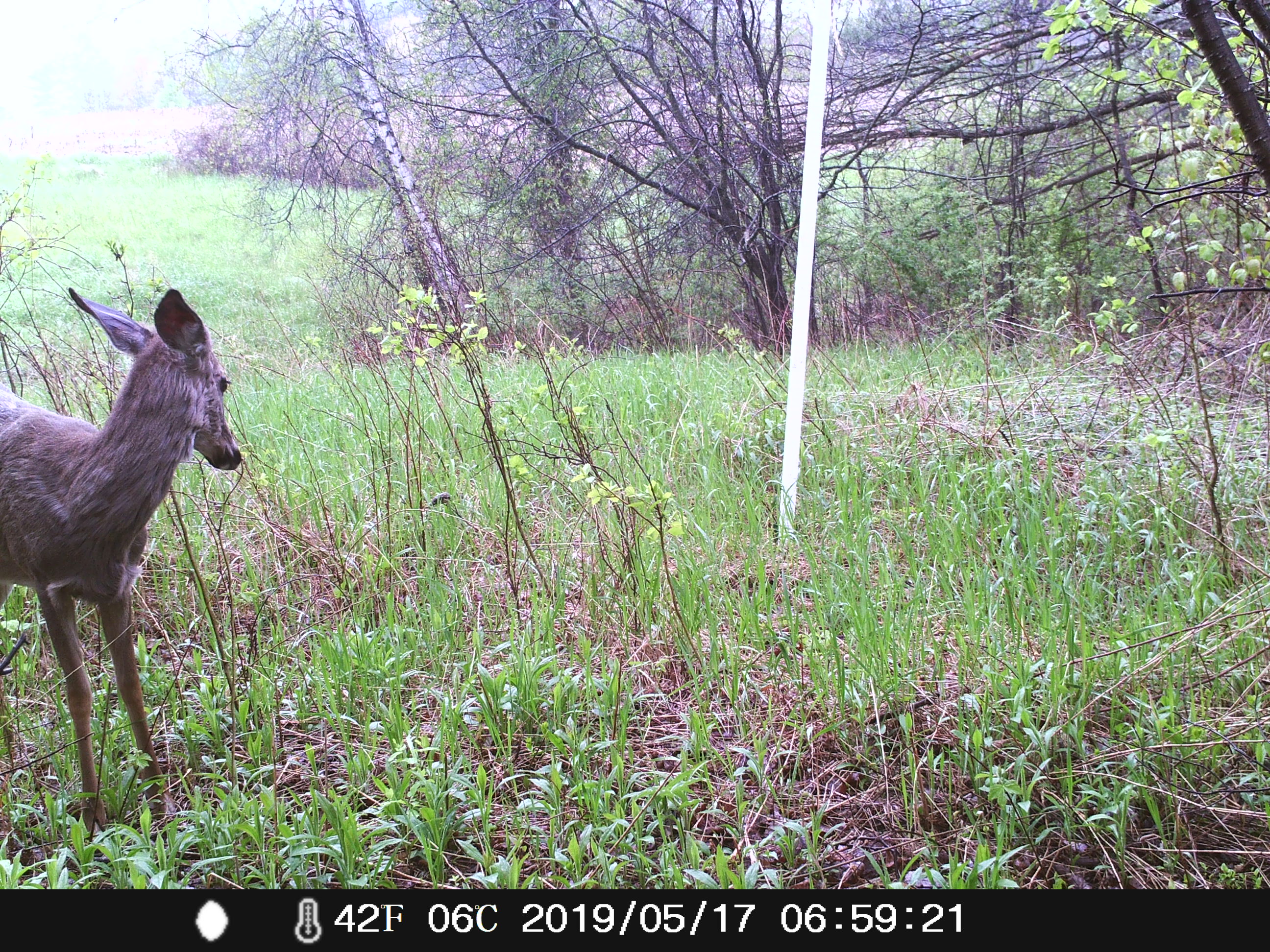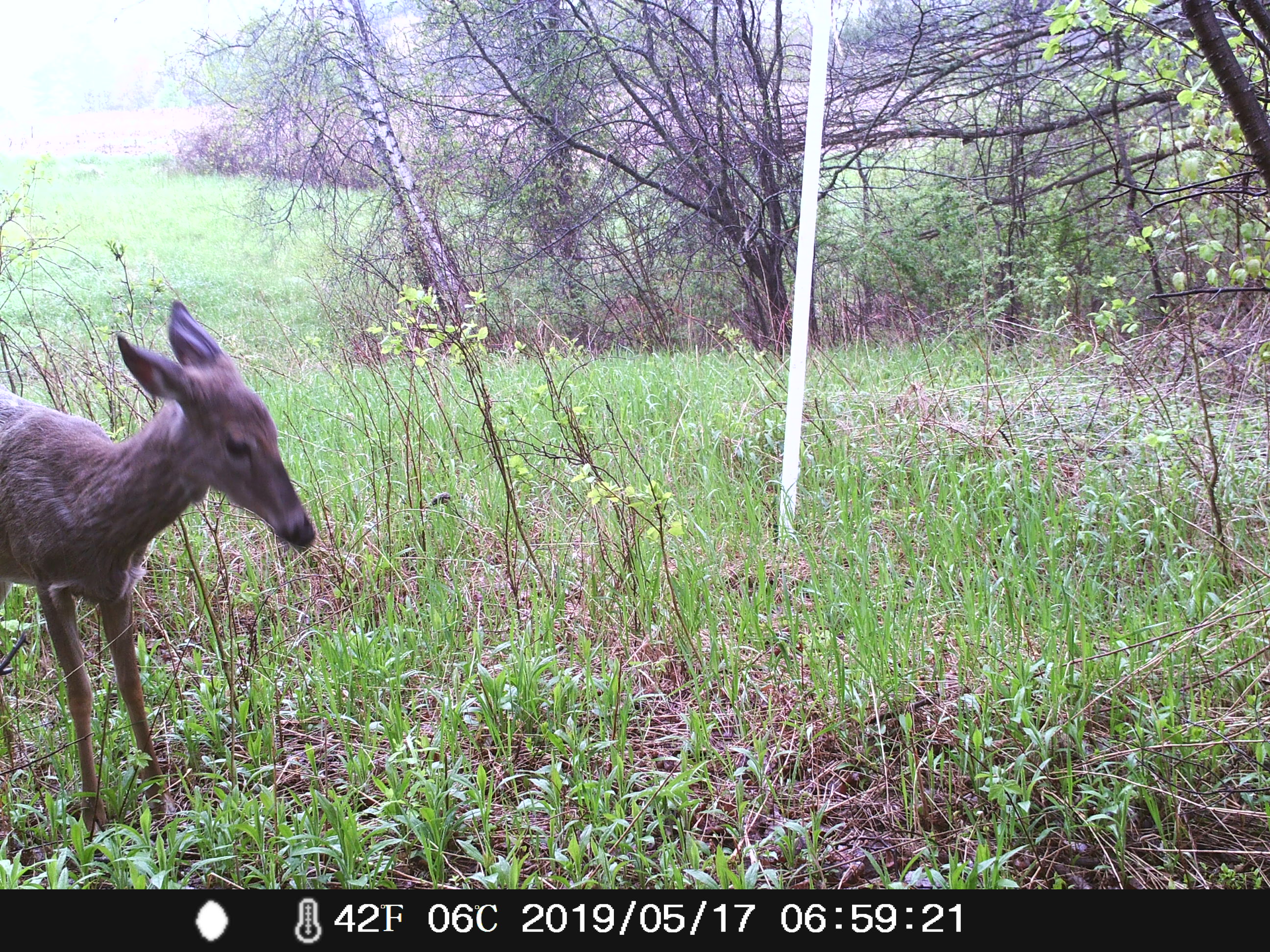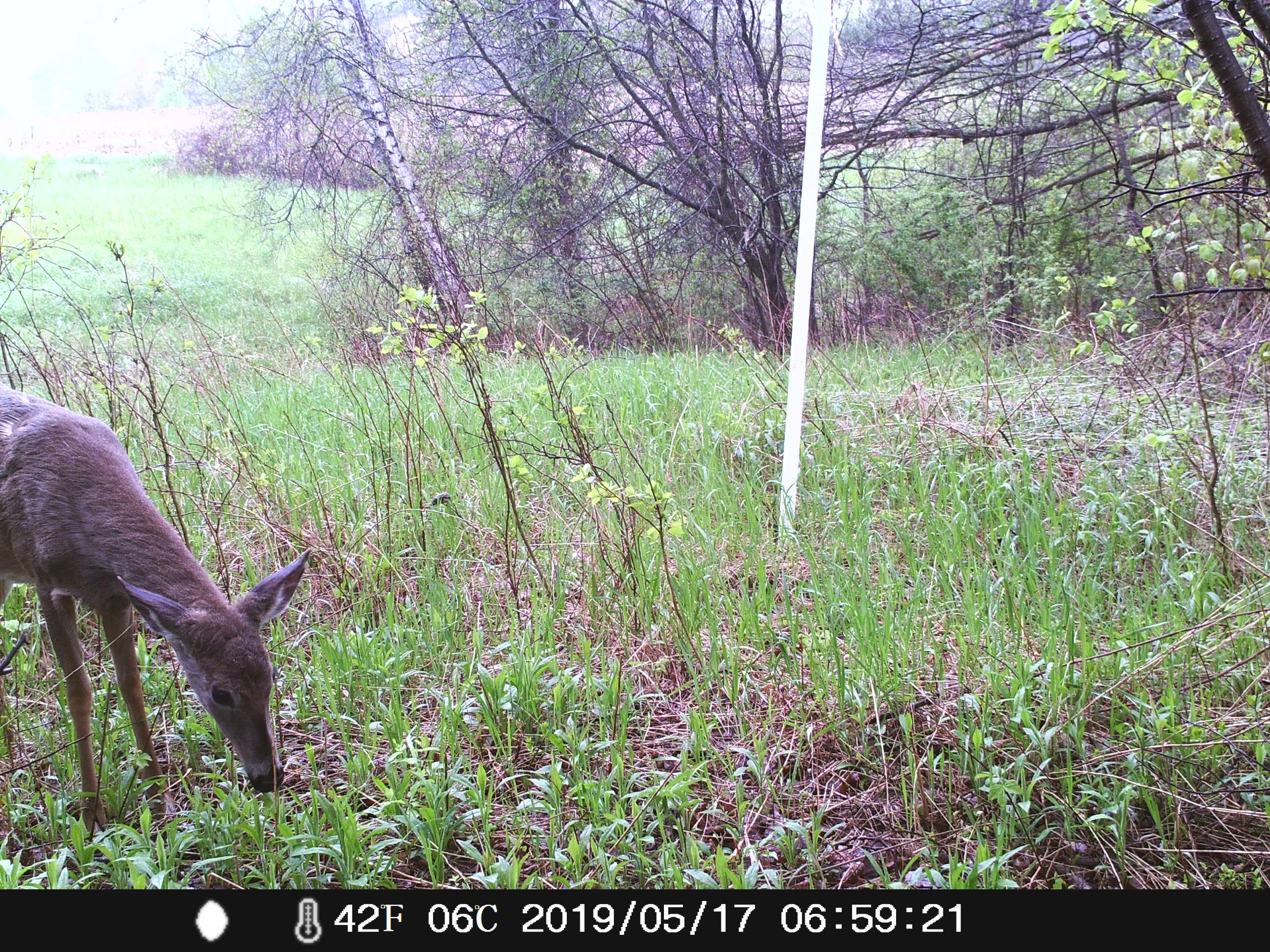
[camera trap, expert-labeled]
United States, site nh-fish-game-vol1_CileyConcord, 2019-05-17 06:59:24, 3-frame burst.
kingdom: Animalia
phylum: Chordata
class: Mammalia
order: Artiodactyla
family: Cervidae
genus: Odocoileus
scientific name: Odocoileus virginianus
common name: white-tailed deer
White-tailed deer (Odocoileus virginianus).